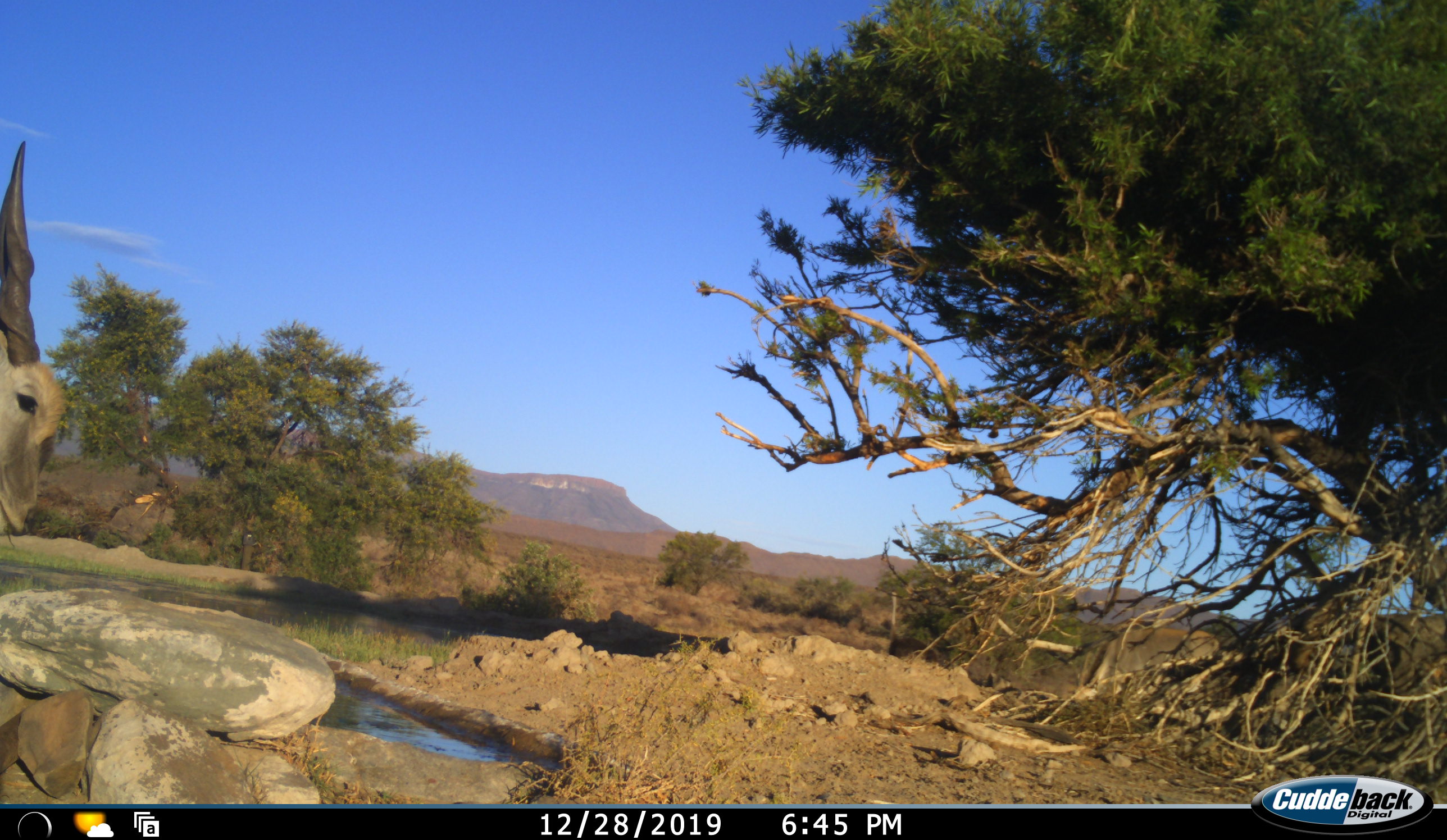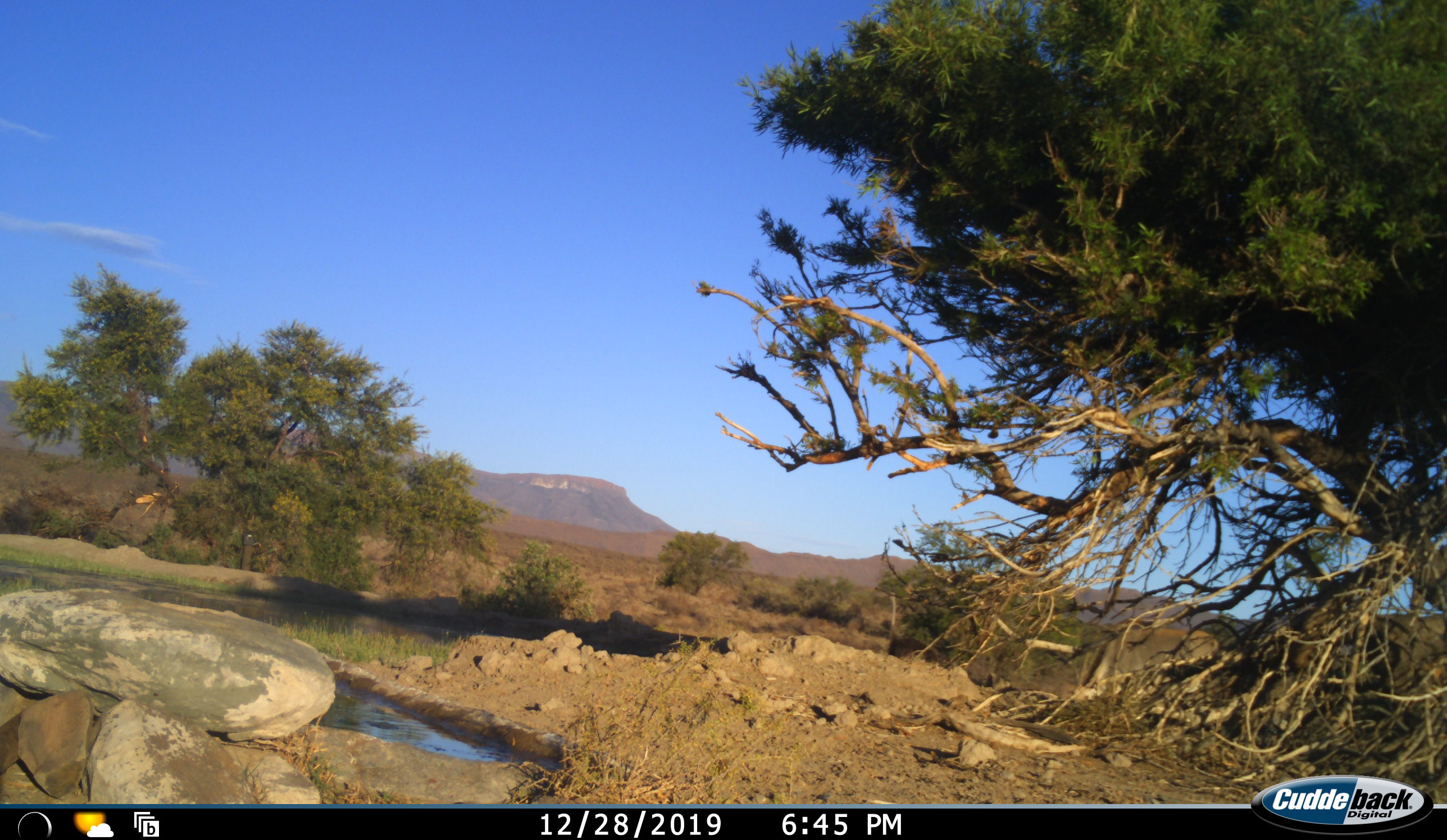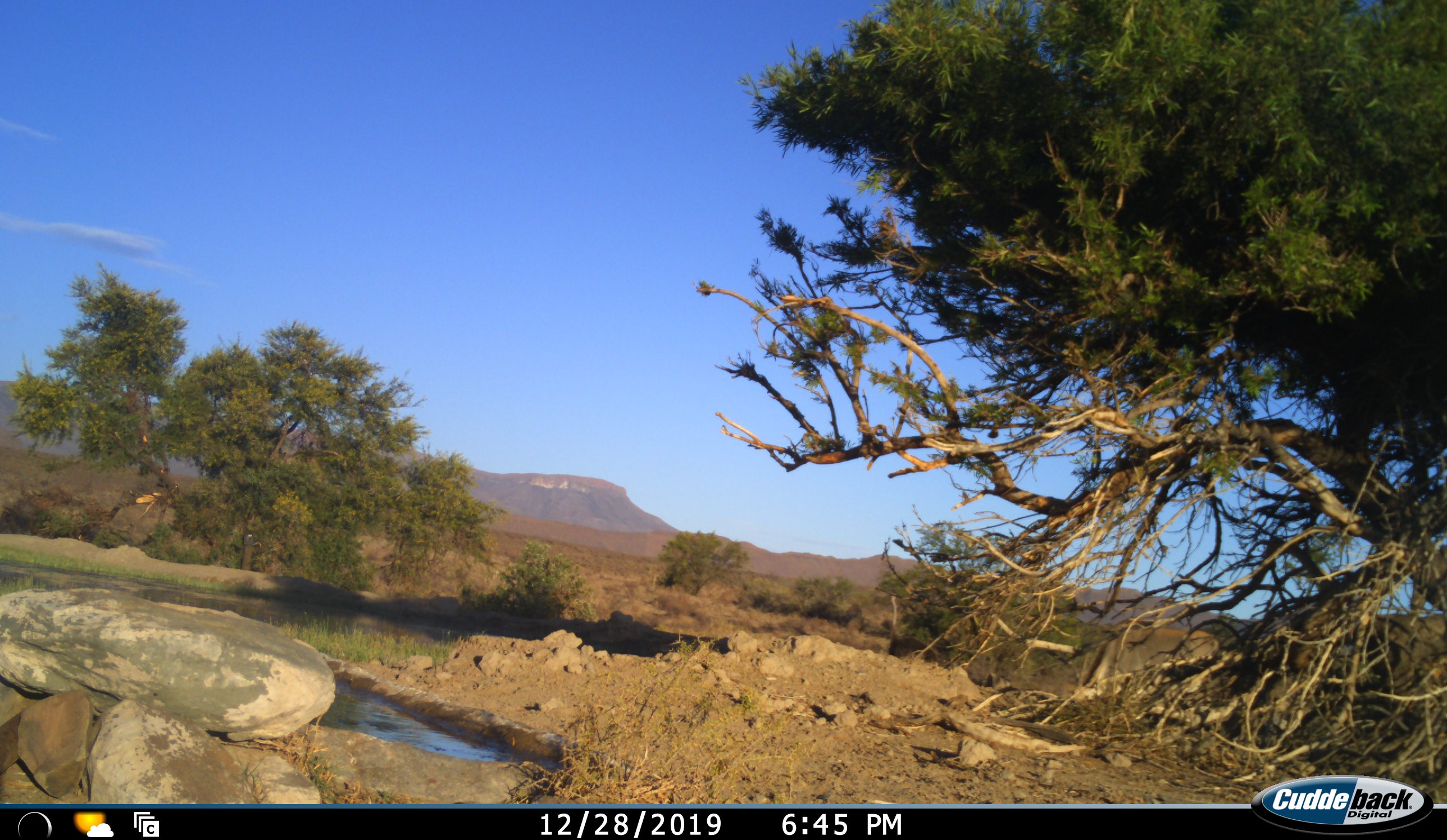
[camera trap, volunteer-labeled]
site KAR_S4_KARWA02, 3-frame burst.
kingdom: Animalia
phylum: Chordata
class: Mammalia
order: Artiodactyla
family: Bovidae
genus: Tragelaphus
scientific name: Tragelaphus oryx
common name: eland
Eland (Tragelaphus oryx), count 1. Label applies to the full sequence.